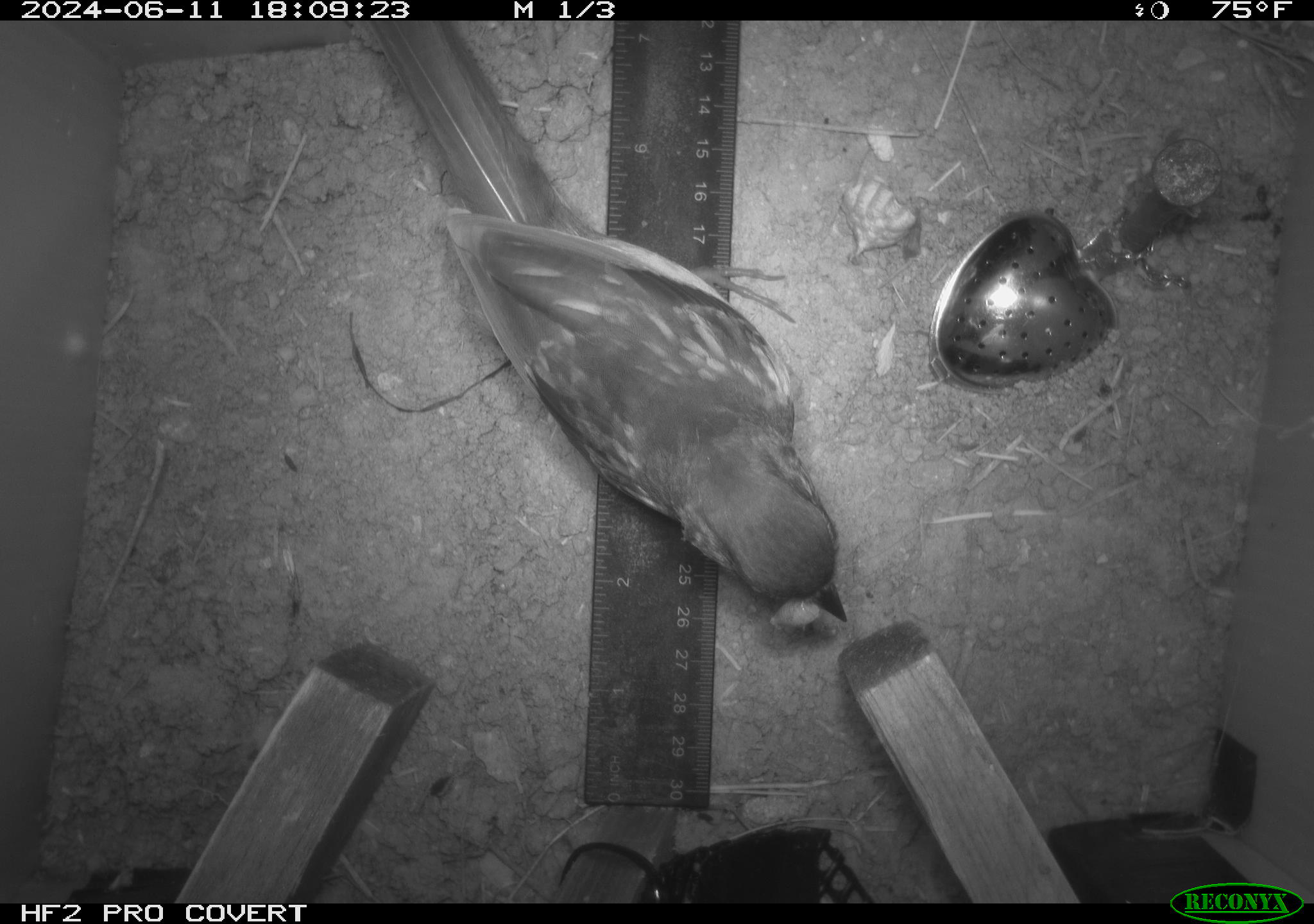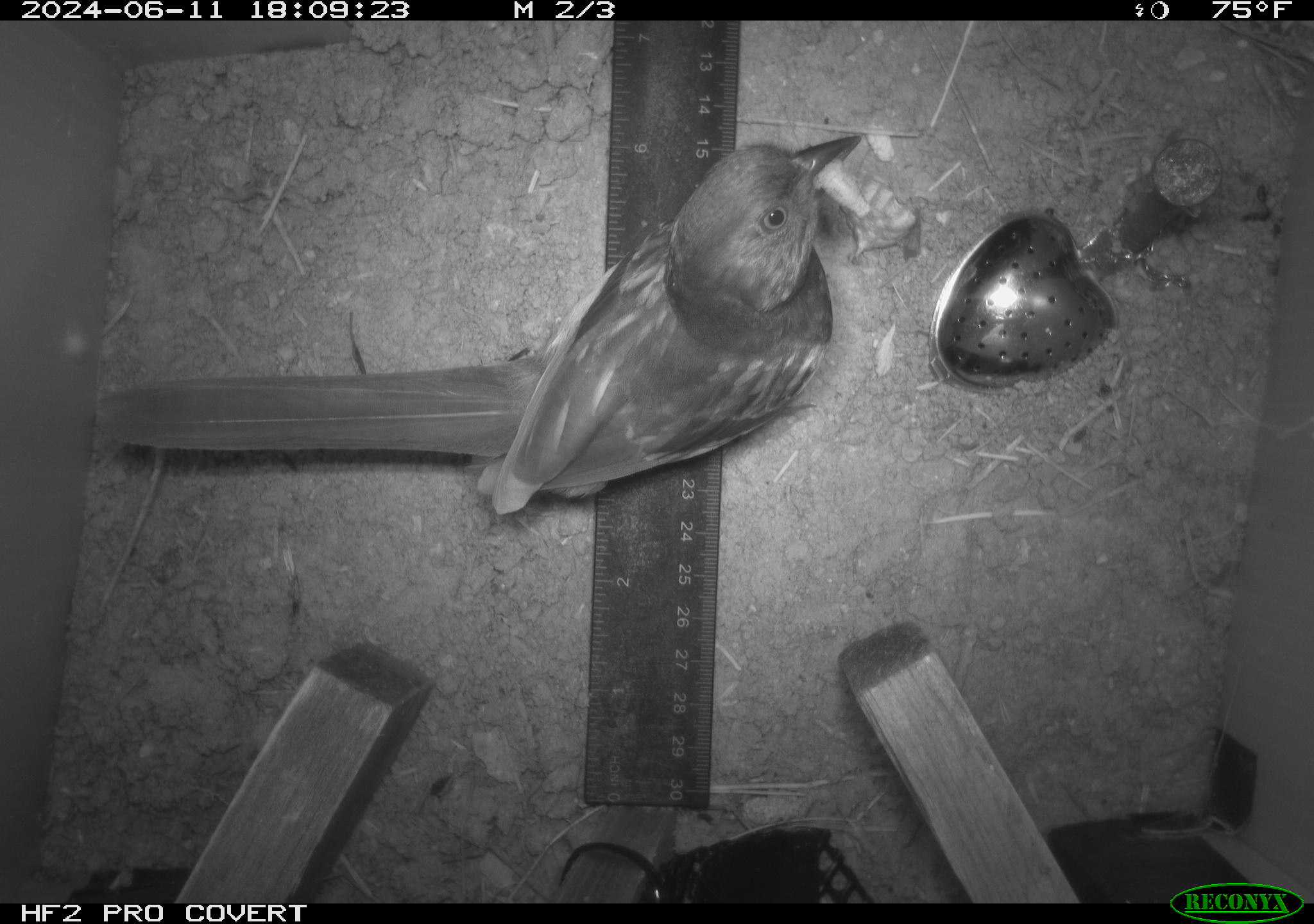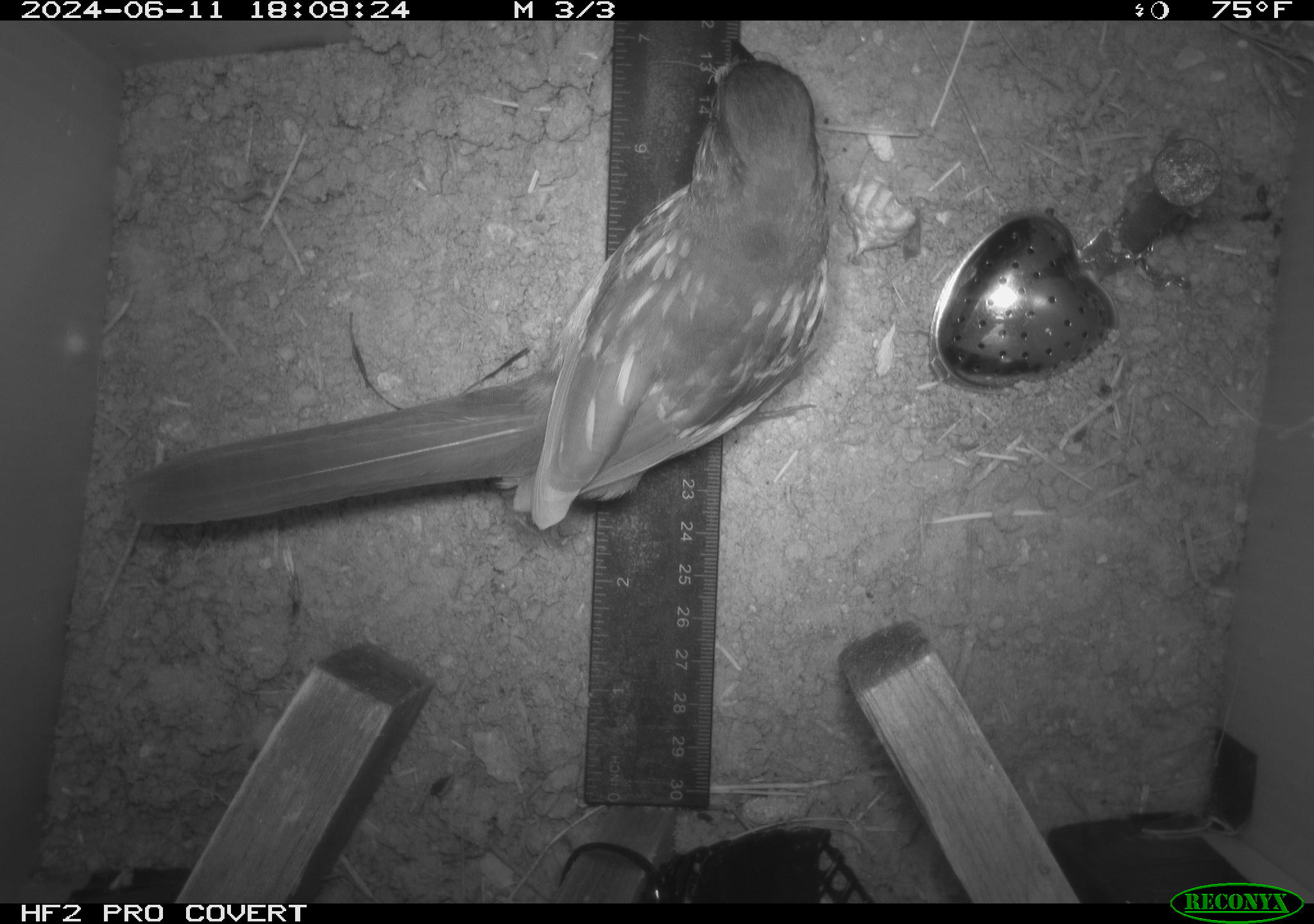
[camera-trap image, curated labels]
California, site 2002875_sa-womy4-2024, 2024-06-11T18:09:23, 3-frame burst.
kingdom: Animalia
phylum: Chordata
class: Aves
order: Passeriformes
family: Passerellidae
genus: Pipilo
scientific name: Pipilo maculatus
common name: spotted towhee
Spotted towhee (Pipilo maculatus).